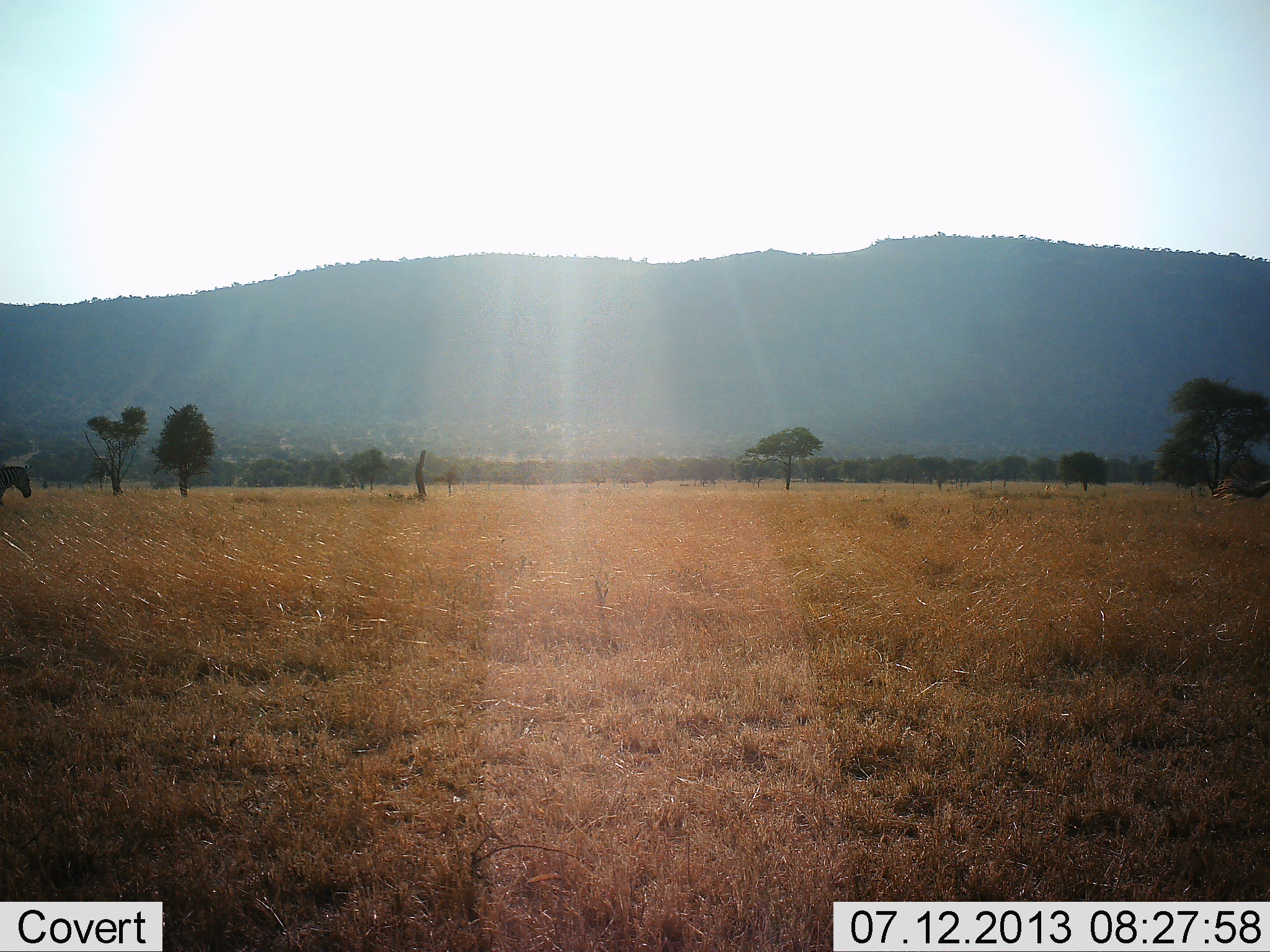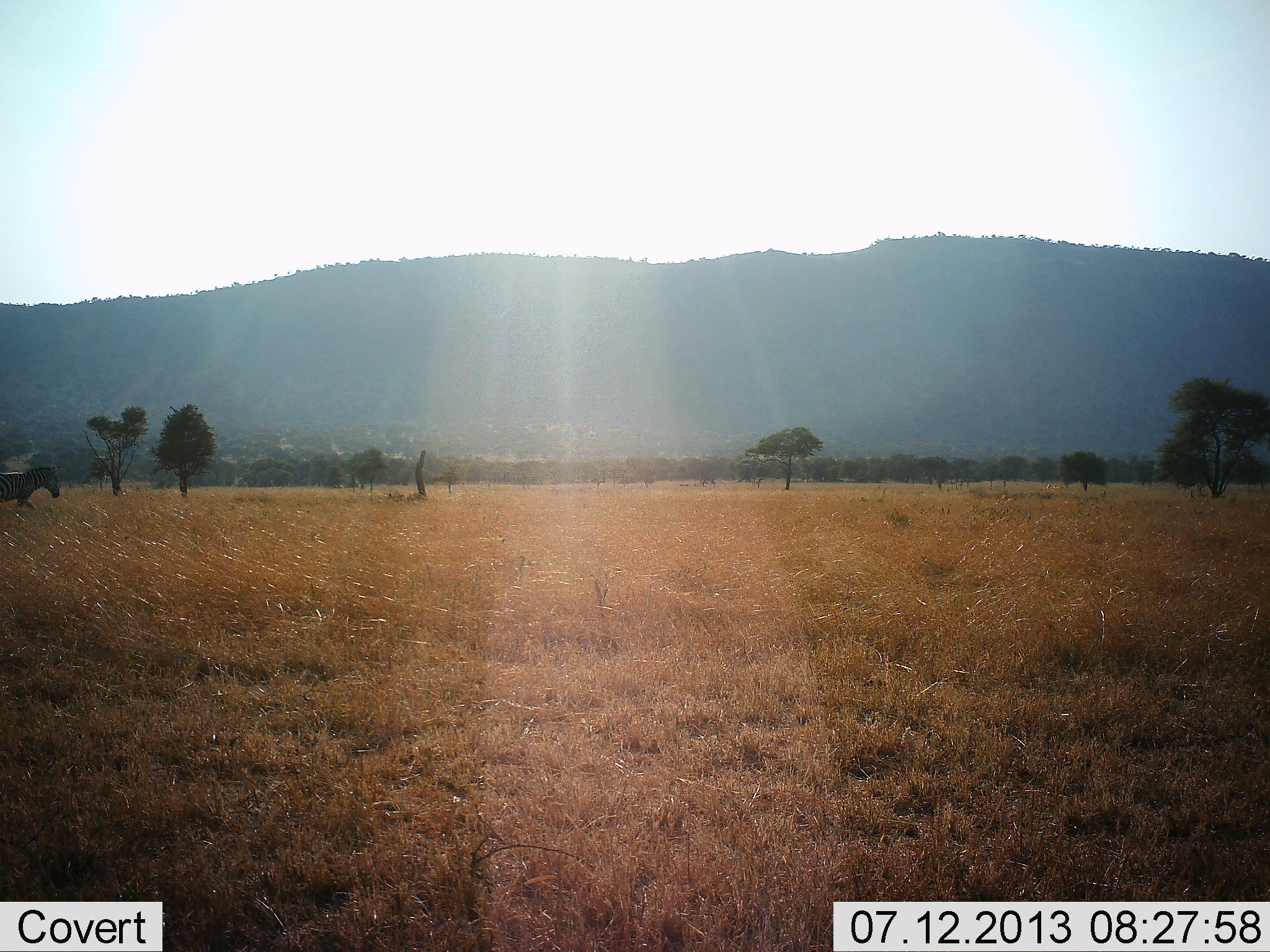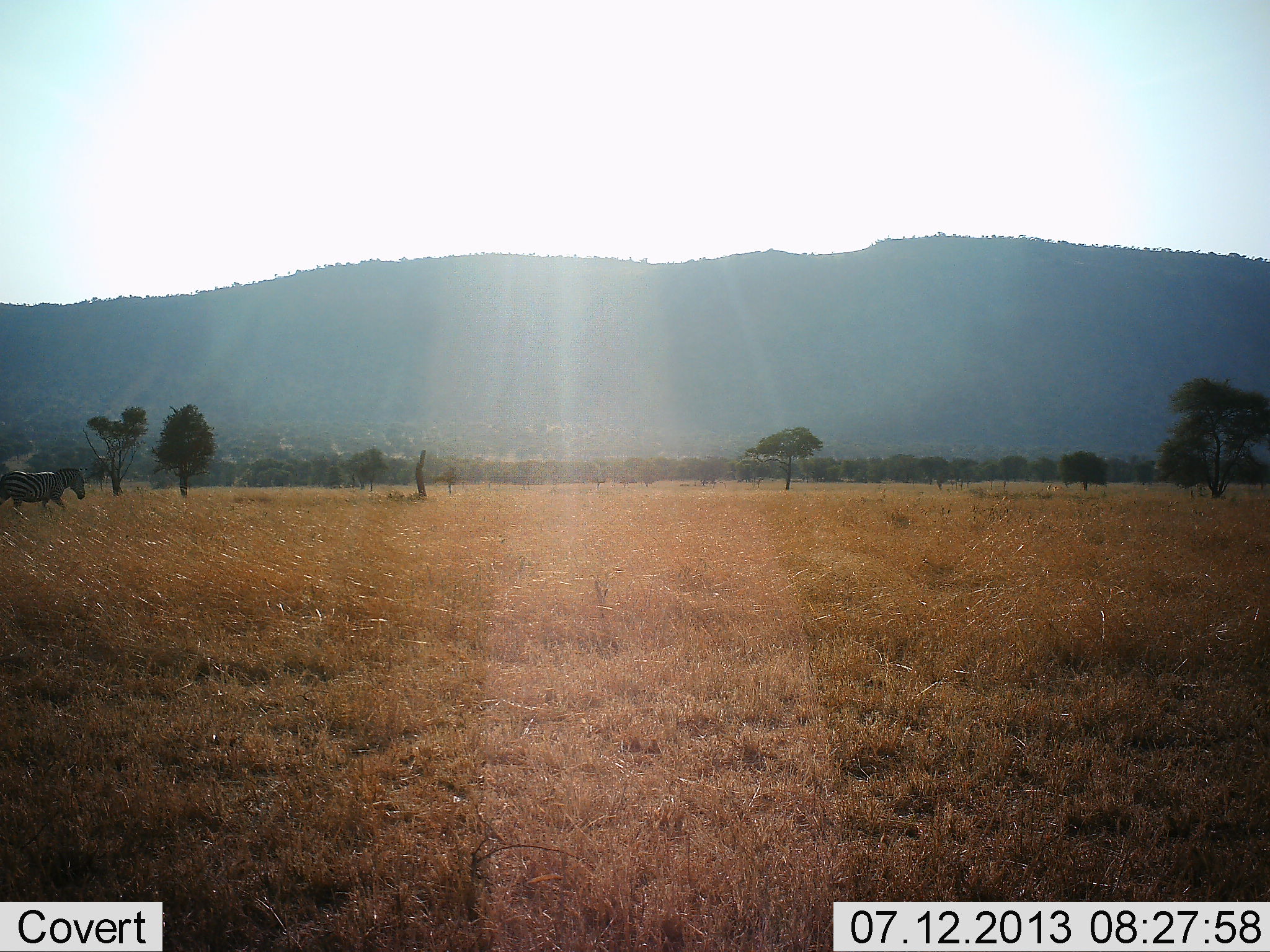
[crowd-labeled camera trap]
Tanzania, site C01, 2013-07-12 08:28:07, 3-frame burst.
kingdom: Animalia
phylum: Chordata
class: Mammalia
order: Perissodactyla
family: Equidae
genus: Equus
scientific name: Equus quagga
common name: plains zebra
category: zebra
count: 1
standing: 0%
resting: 0%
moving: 100%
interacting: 0%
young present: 0%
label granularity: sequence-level